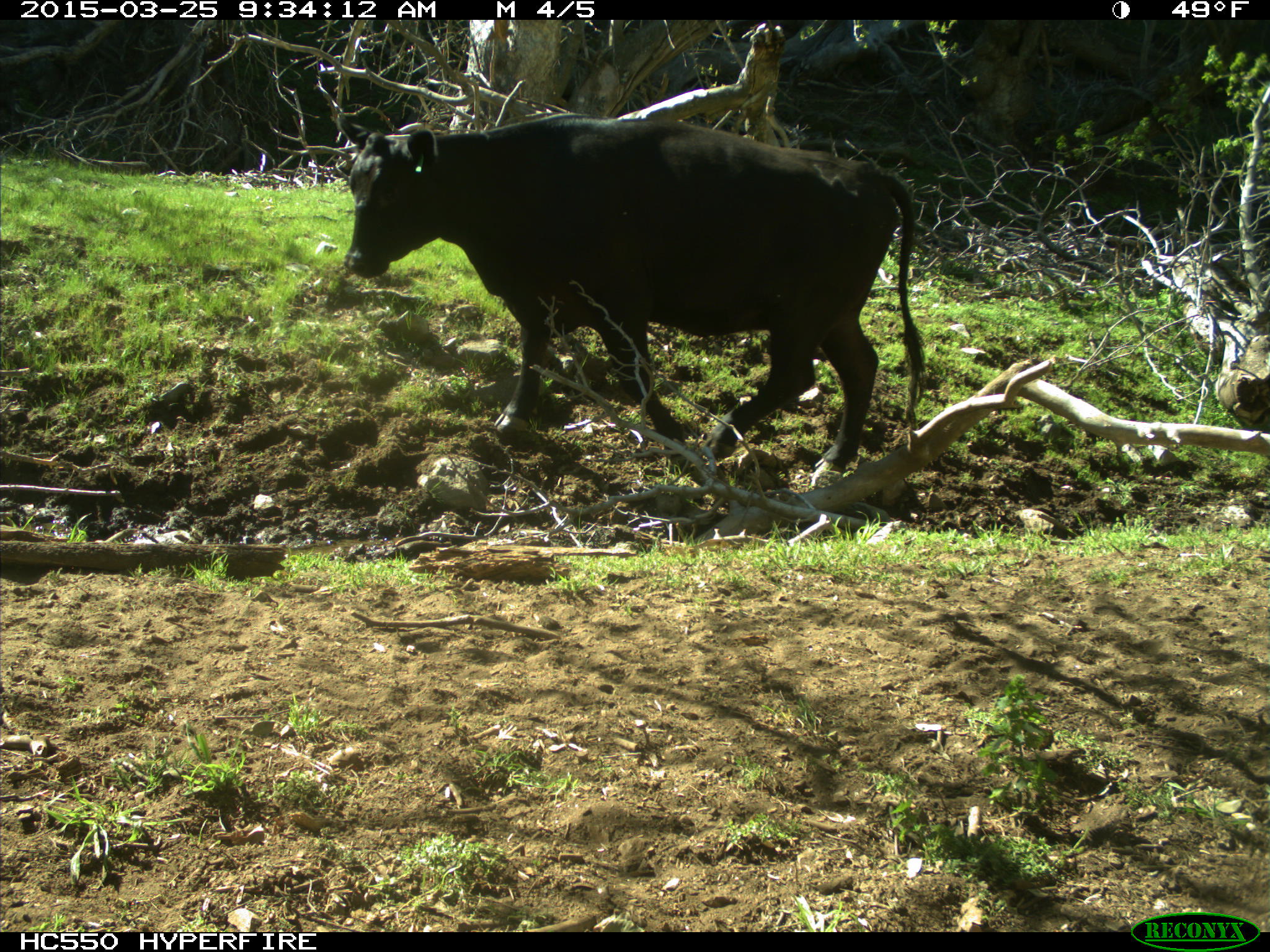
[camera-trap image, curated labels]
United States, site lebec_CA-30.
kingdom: Animalia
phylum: Chordata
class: Mammalia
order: Artiodactyla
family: Bovidae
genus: Bos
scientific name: Bos taurus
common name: domestic cow